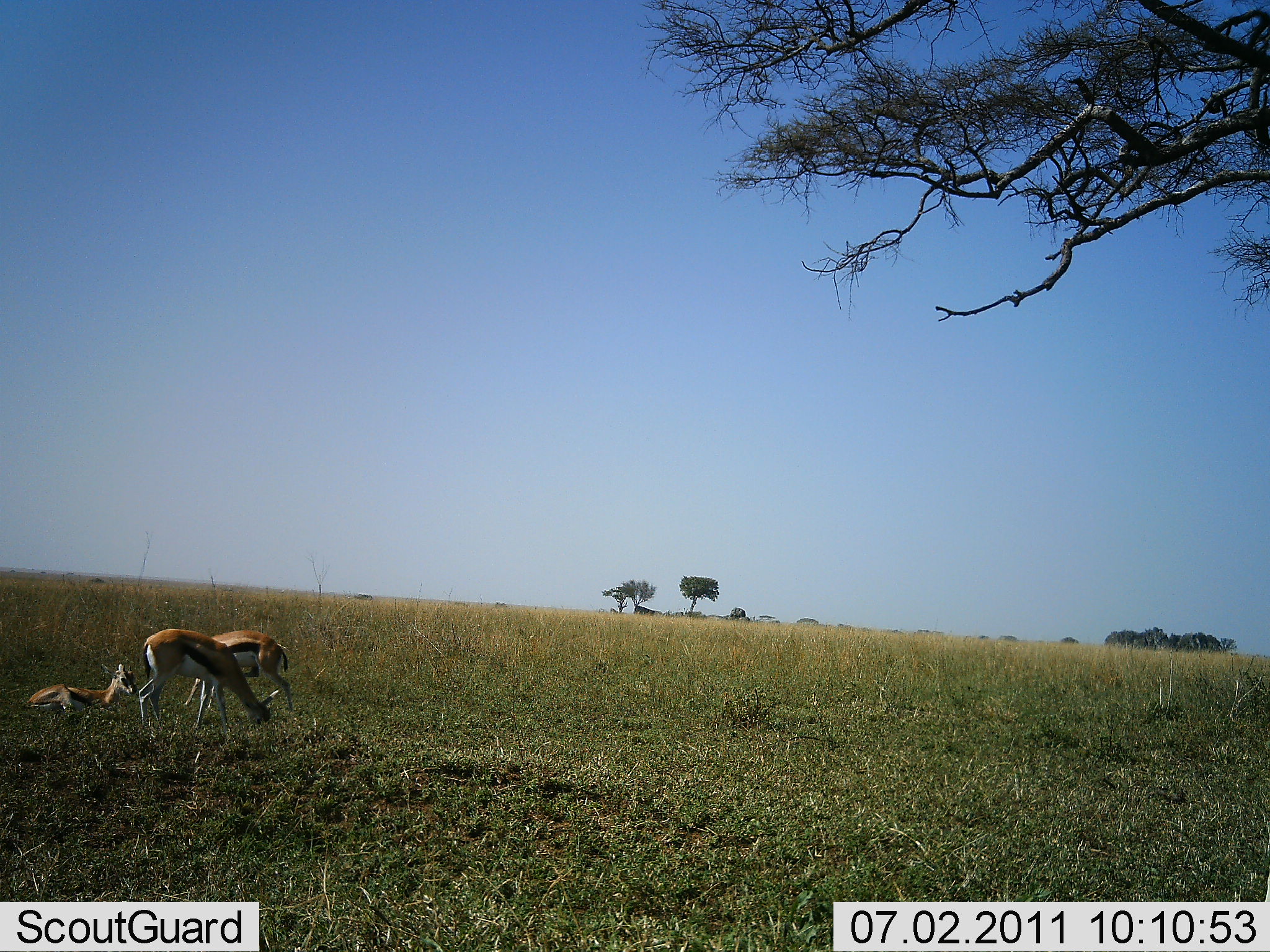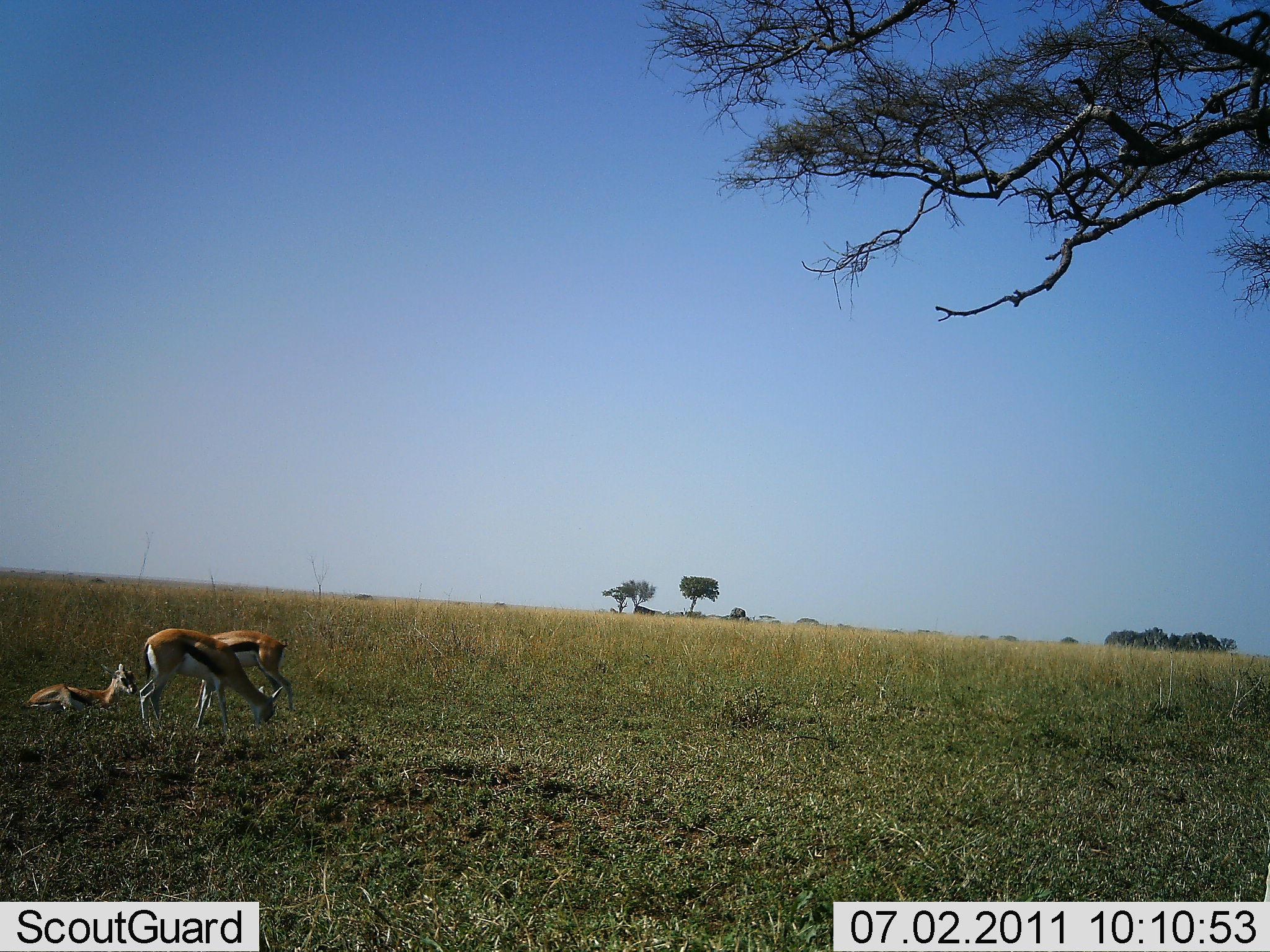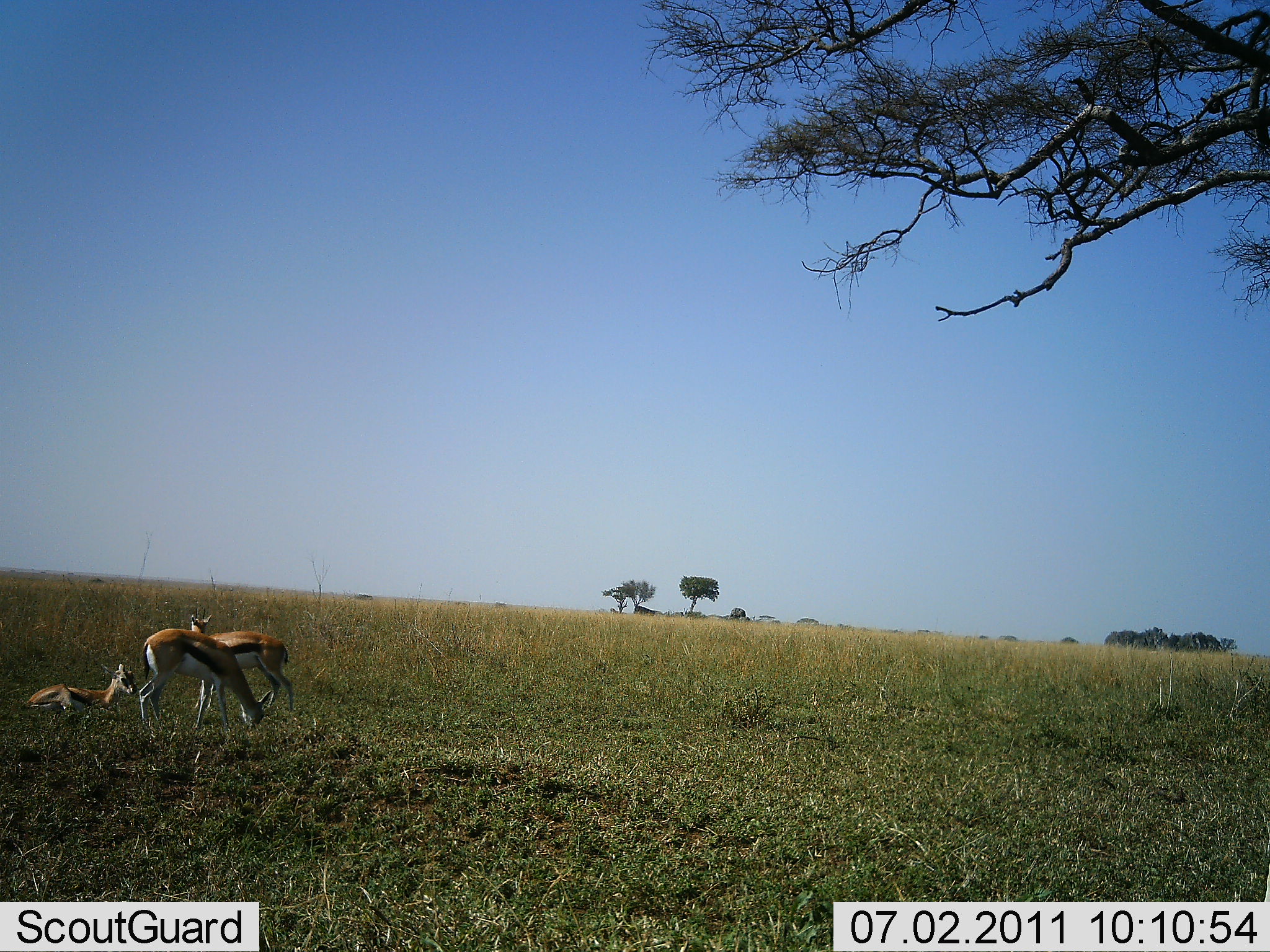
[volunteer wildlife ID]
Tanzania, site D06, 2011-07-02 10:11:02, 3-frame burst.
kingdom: Animalia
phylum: Chordata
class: Mammalia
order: Artiodactyla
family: Bovidae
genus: Eudorcas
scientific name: Eudorcas thomsonii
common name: thomson's gazelle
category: gazellethomsons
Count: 3.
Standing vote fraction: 20%.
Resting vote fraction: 90%.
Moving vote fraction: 0%.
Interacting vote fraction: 0%.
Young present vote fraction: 0%.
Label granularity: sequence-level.